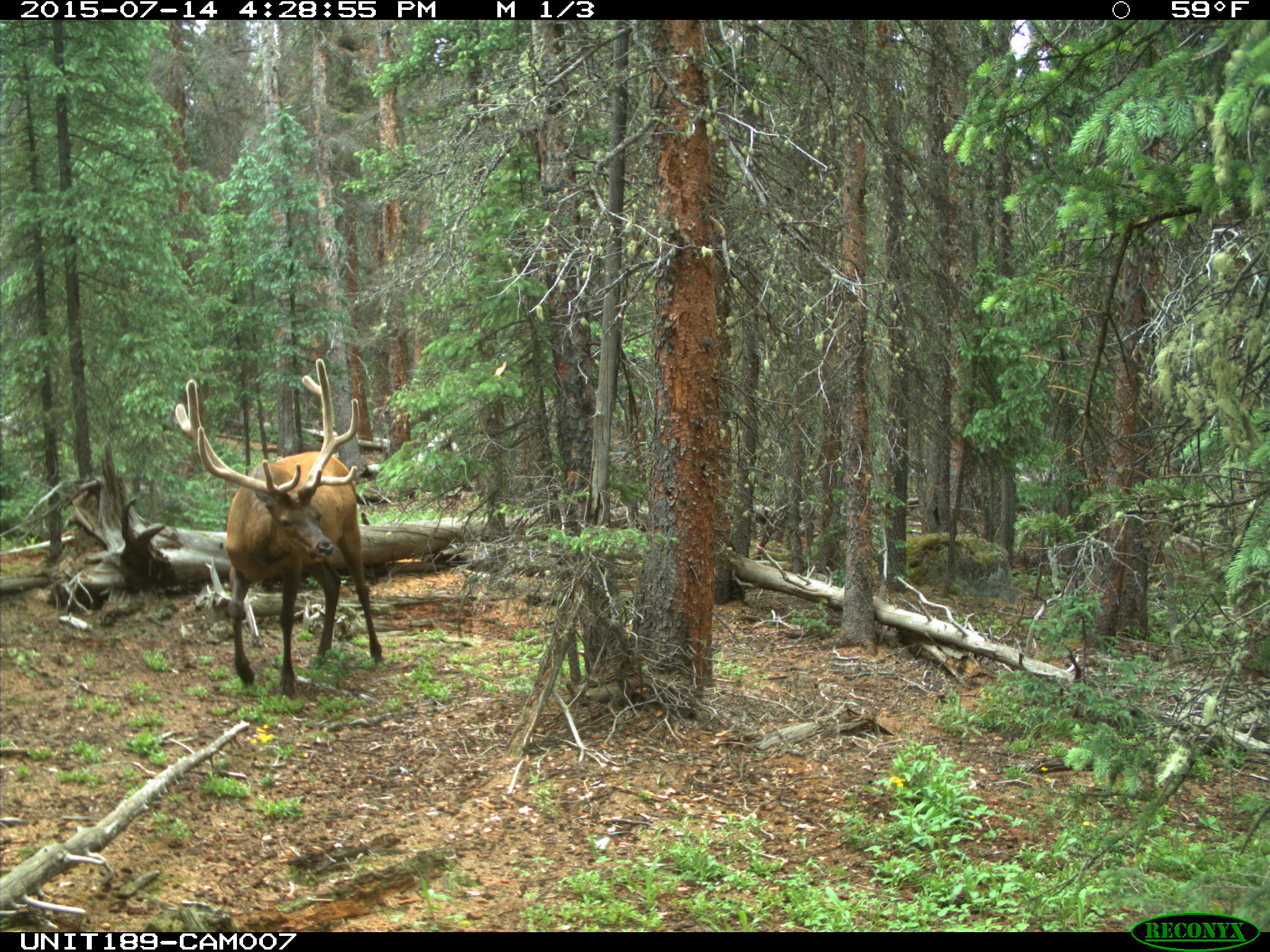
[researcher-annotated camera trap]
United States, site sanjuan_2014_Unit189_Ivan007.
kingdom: Animalia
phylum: Chordata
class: Mammalia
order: Artiodactyla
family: Cervidae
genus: Cervus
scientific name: Cervus elaphus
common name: red deer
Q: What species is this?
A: Cervus elaphus (red deer).